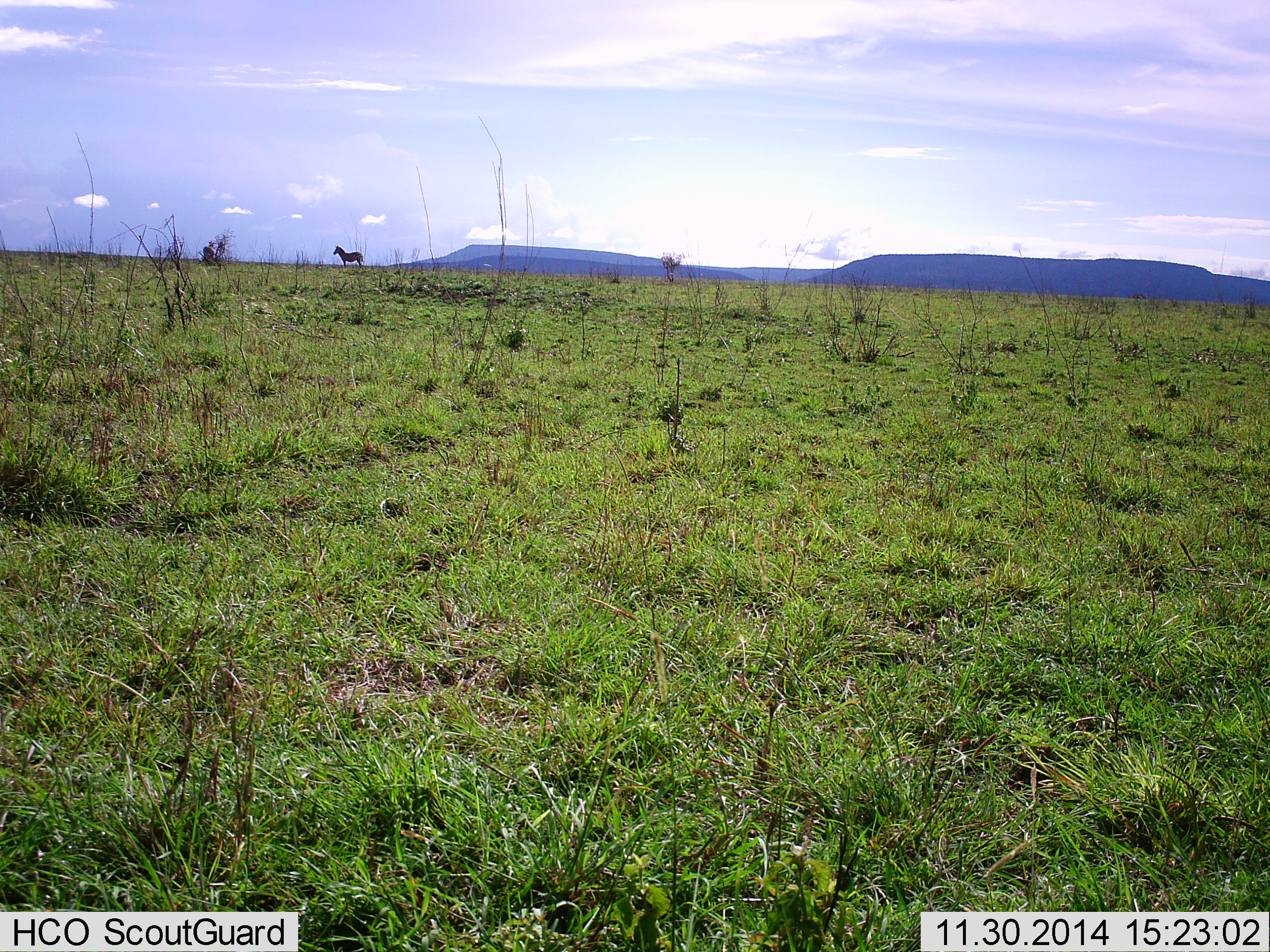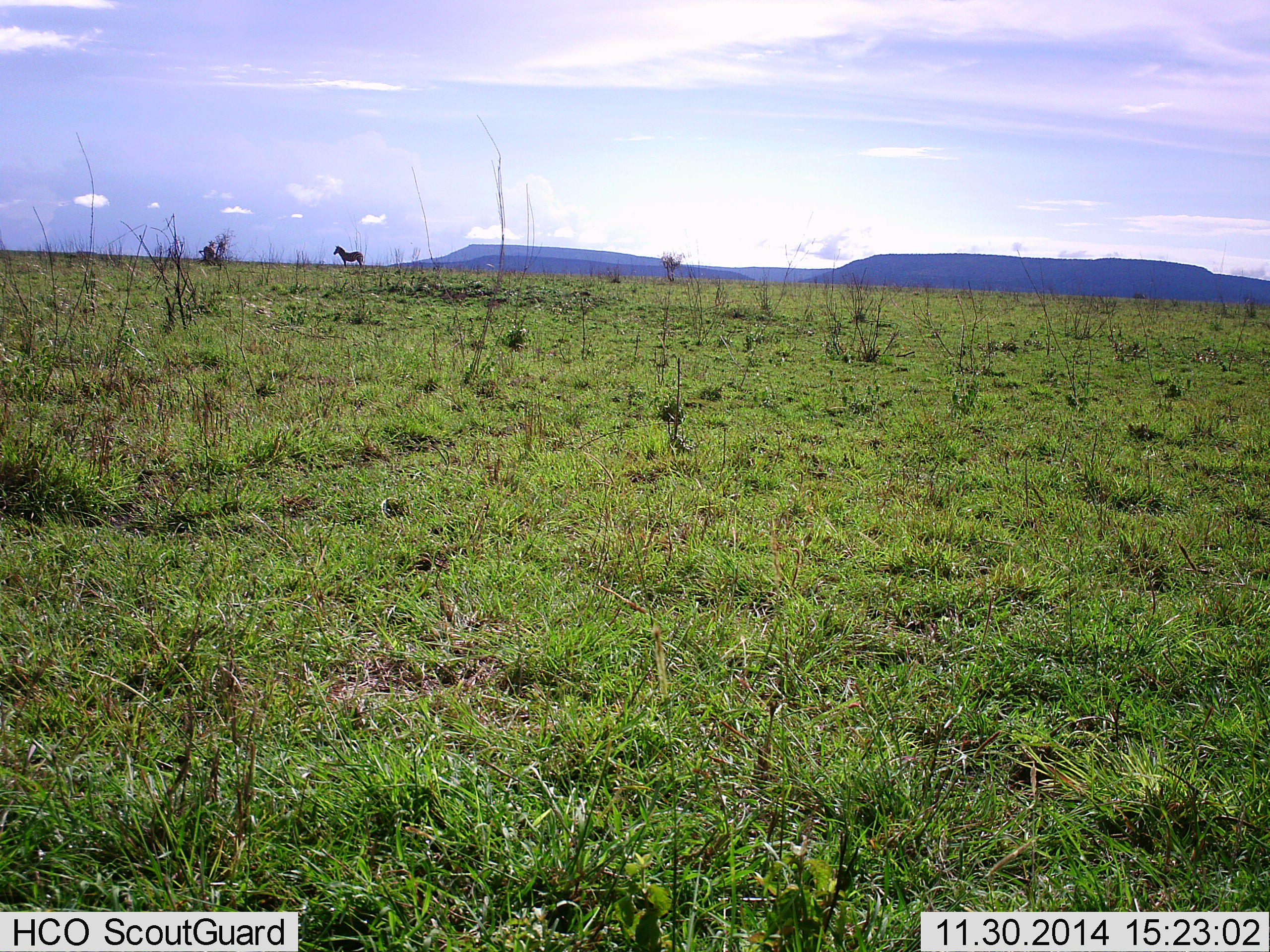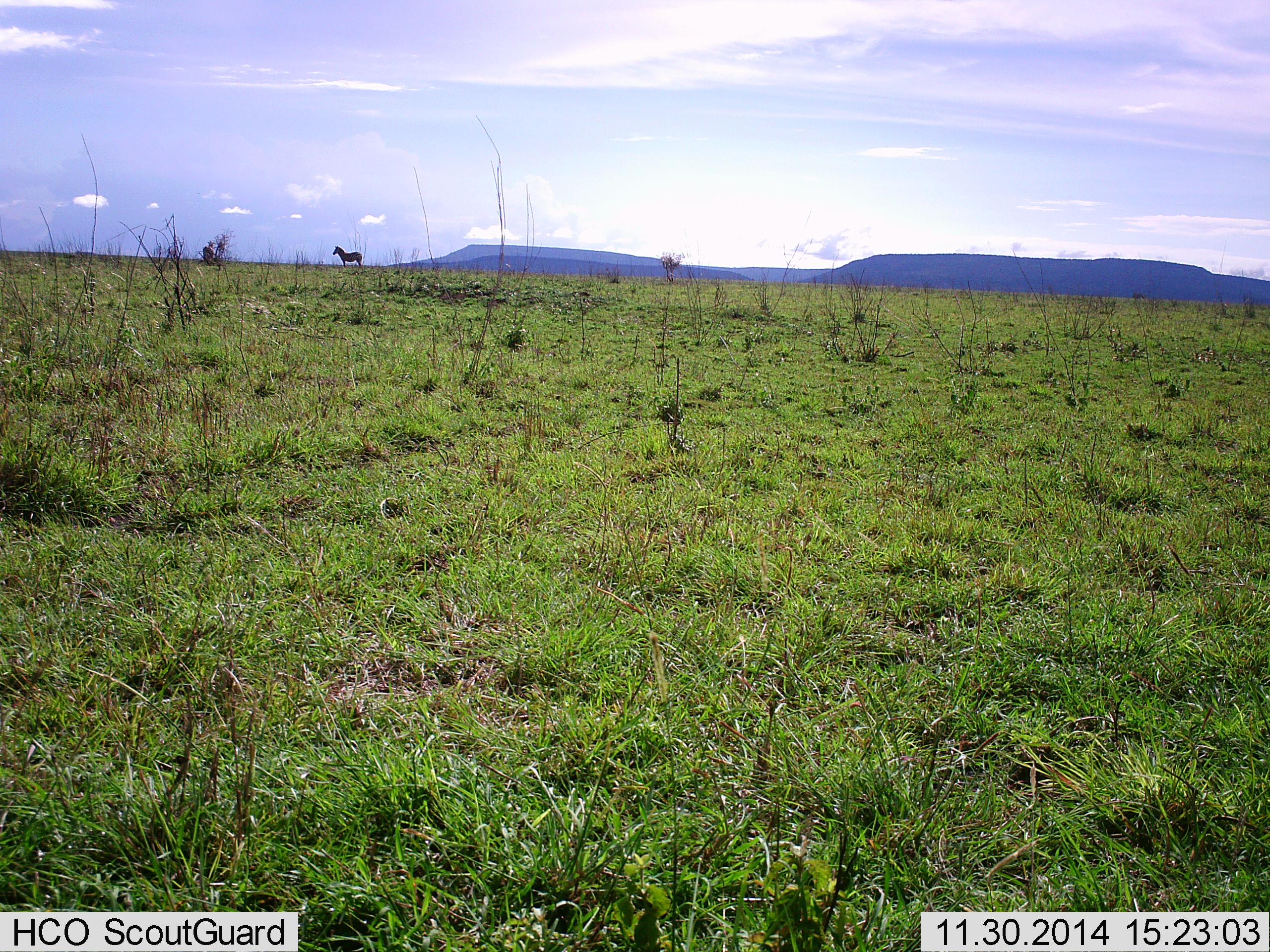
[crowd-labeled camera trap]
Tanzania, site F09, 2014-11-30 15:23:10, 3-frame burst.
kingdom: Animalia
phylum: Chordata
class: Mammalia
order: Perissodactyla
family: Equidae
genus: Equus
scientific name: Equus quagga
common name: plains zebra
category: zebra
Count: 1.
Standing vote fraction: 100%.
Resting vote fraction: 0%.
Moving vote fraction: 0%.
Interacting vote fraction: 0%.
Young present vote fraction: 0%.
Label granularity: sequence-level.